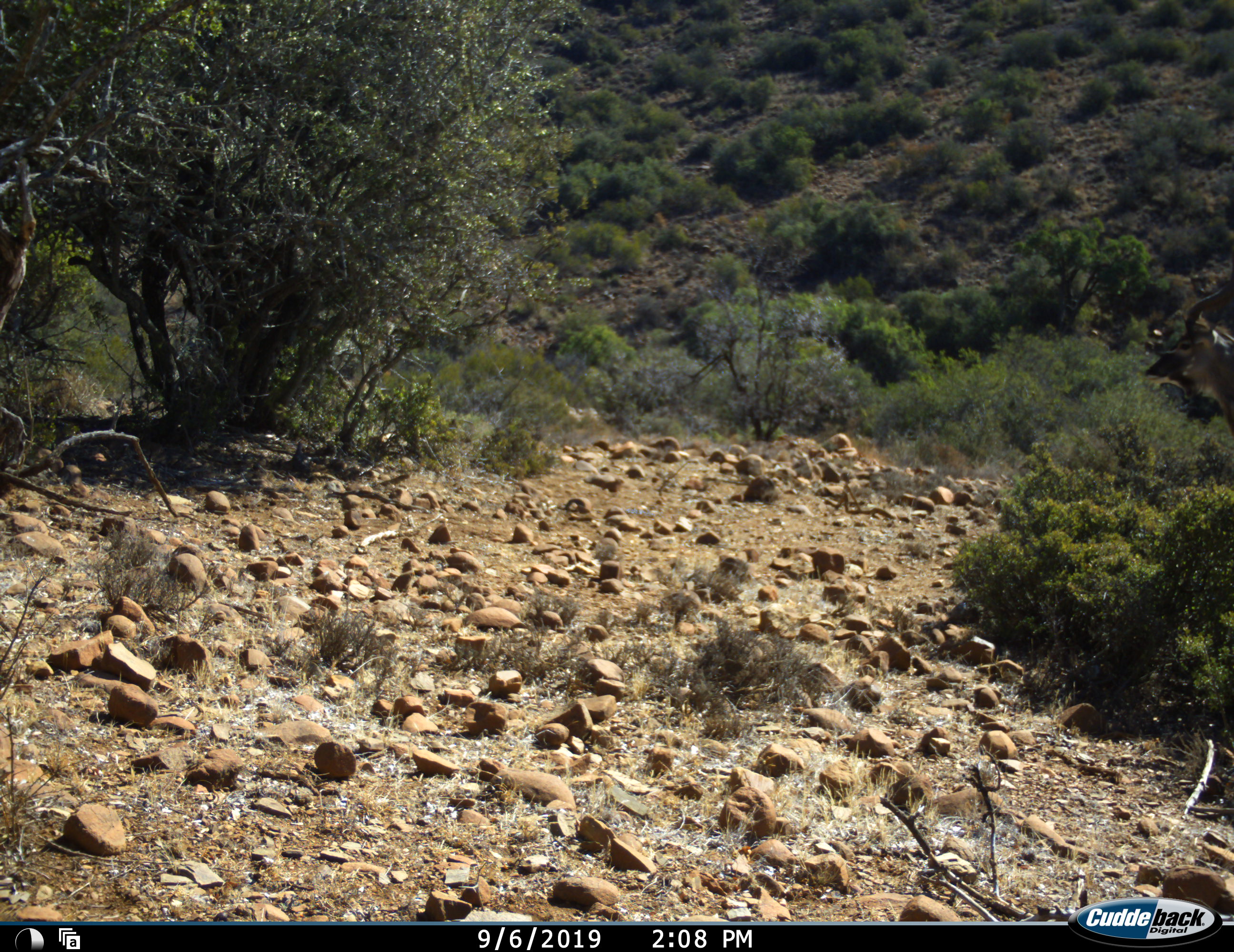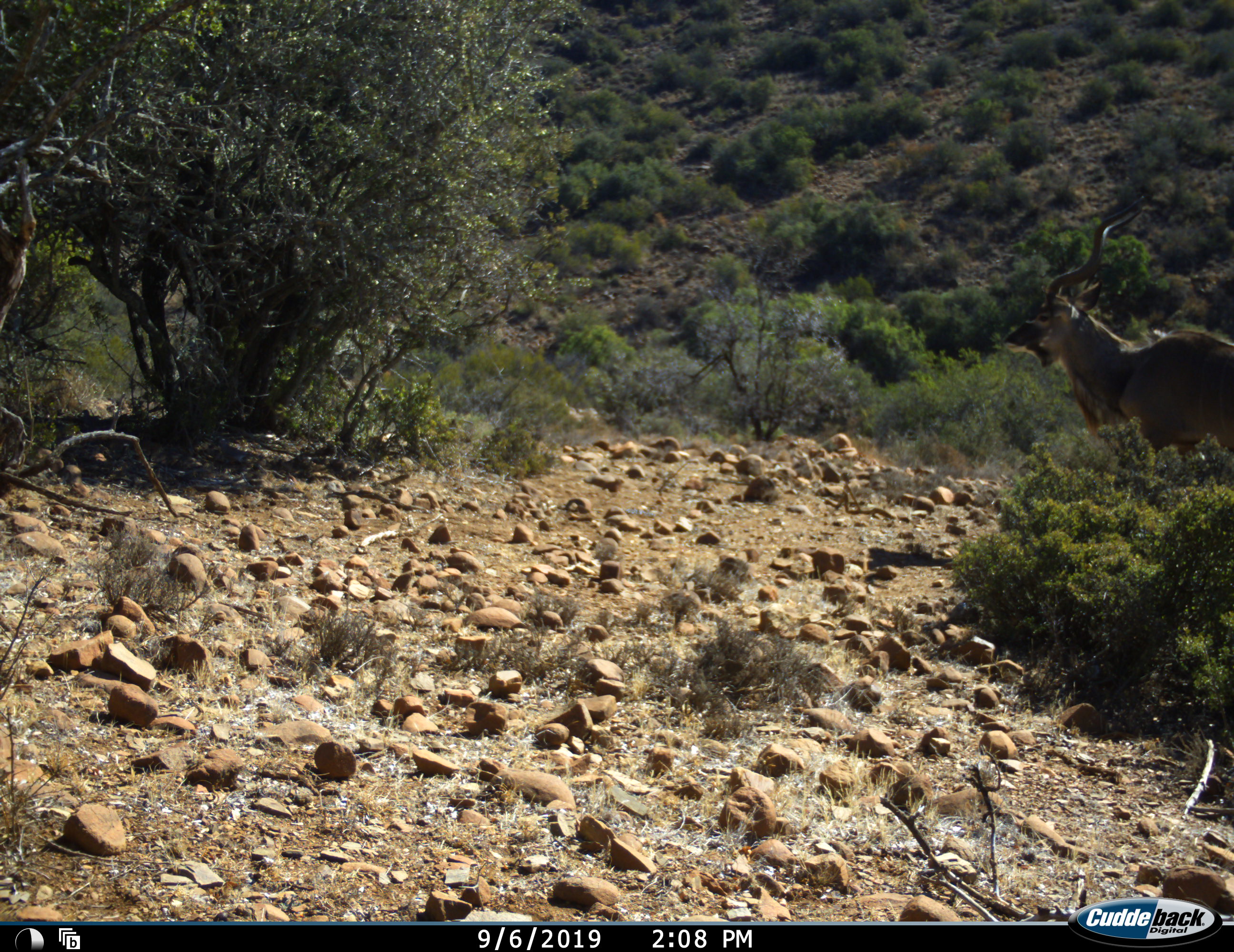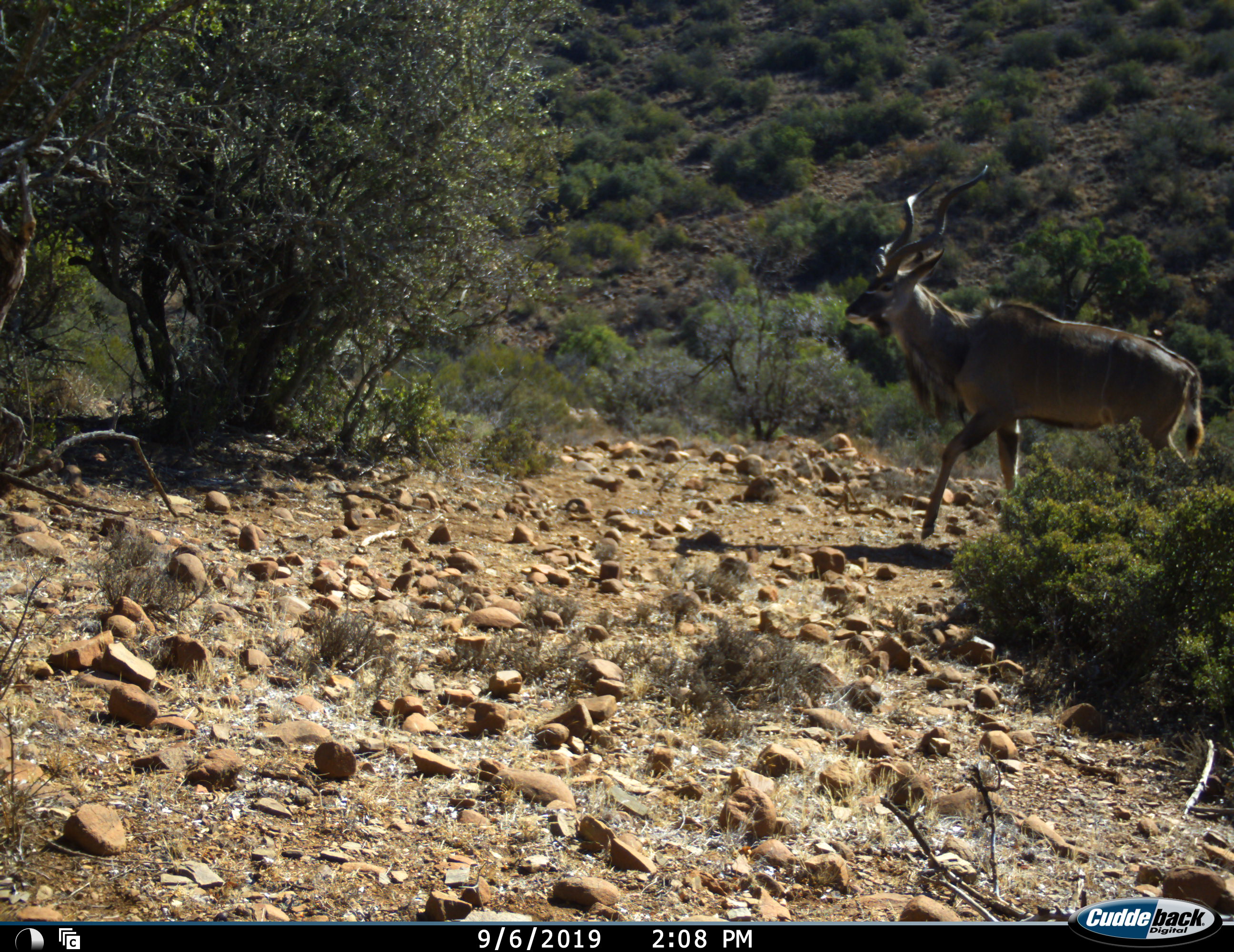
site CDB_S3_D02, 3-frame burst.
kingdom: Animalia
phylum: Chordata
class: Mammalia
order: Artiodactyla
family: Bovidae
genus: Tragelaphus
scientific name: Tragelaphus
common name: kudu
Kudu (Tragelaphus), count 1. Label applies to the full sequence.